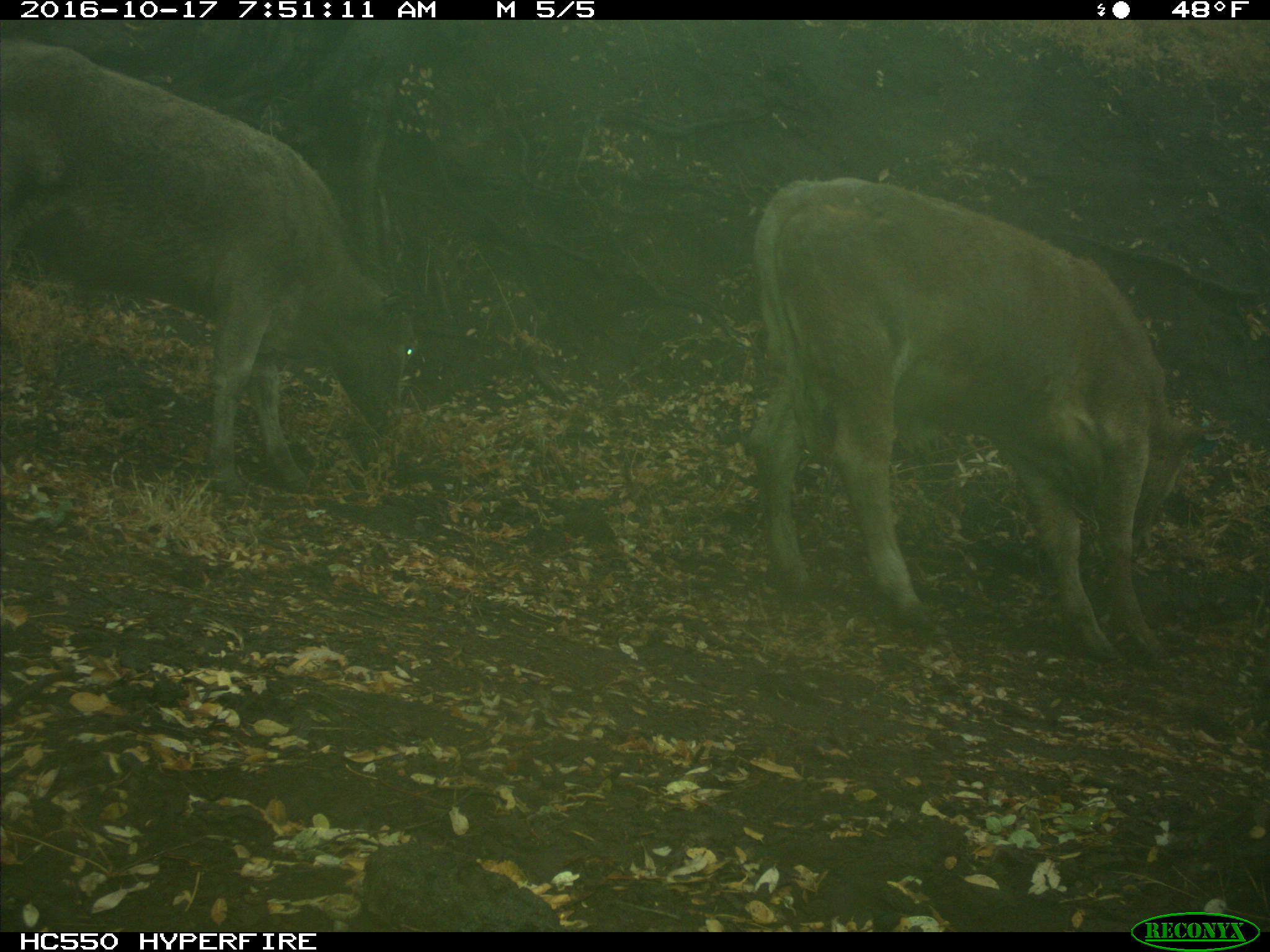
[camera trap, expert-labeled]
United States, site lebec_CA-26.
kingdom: Animalia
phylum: Chordata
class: Mammalia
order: Artiodactyla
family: Bovidae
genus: Bos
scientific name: Bos taurus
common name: domestic cow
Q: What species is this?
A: Bos taurus (domestic cow).